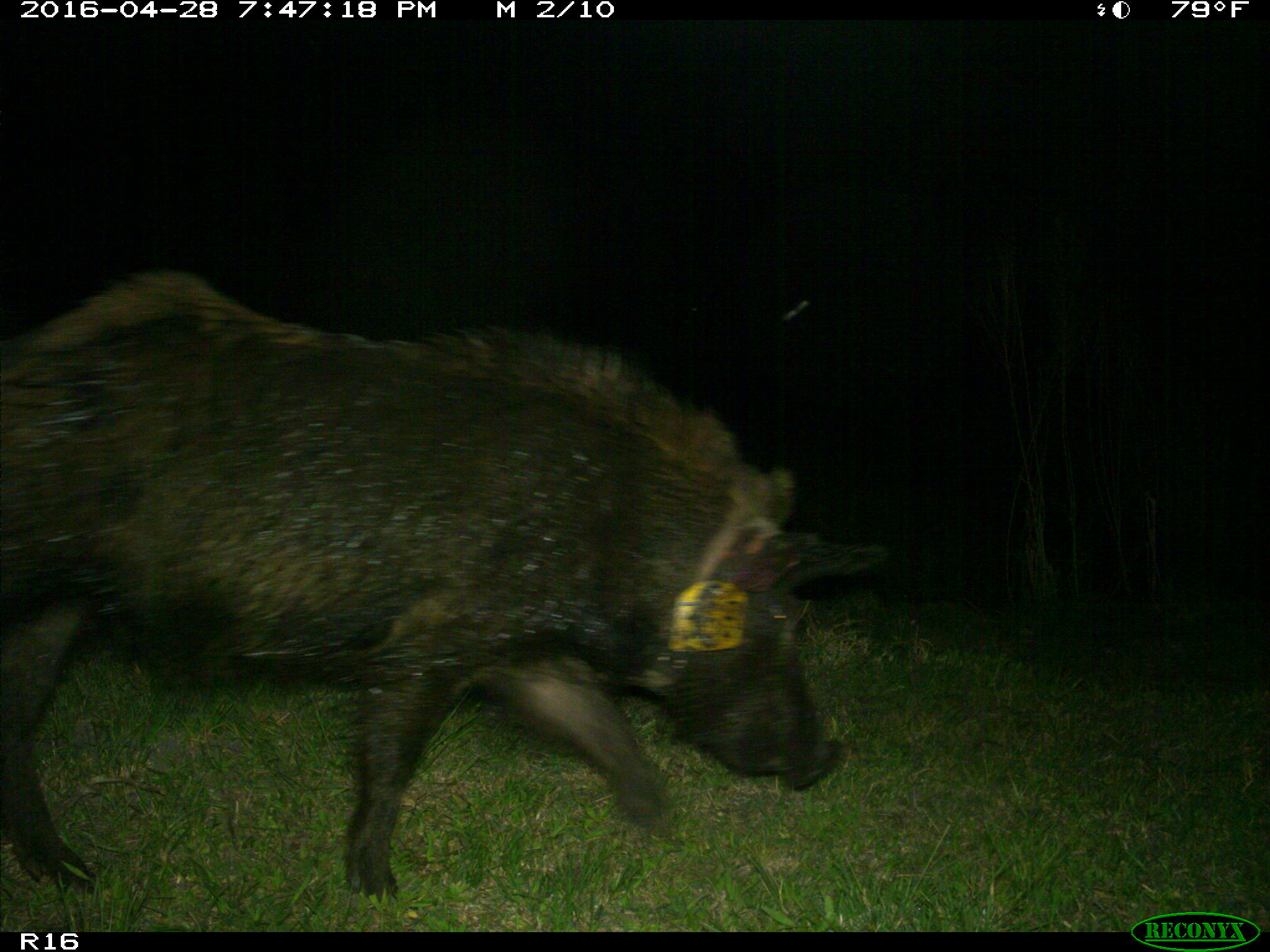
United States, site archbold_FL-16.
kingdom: Animalia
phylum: Chordata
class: Mammalia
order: Artiodactyla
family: Suidae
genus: Sus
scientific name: Sus scrofa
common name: wild boar